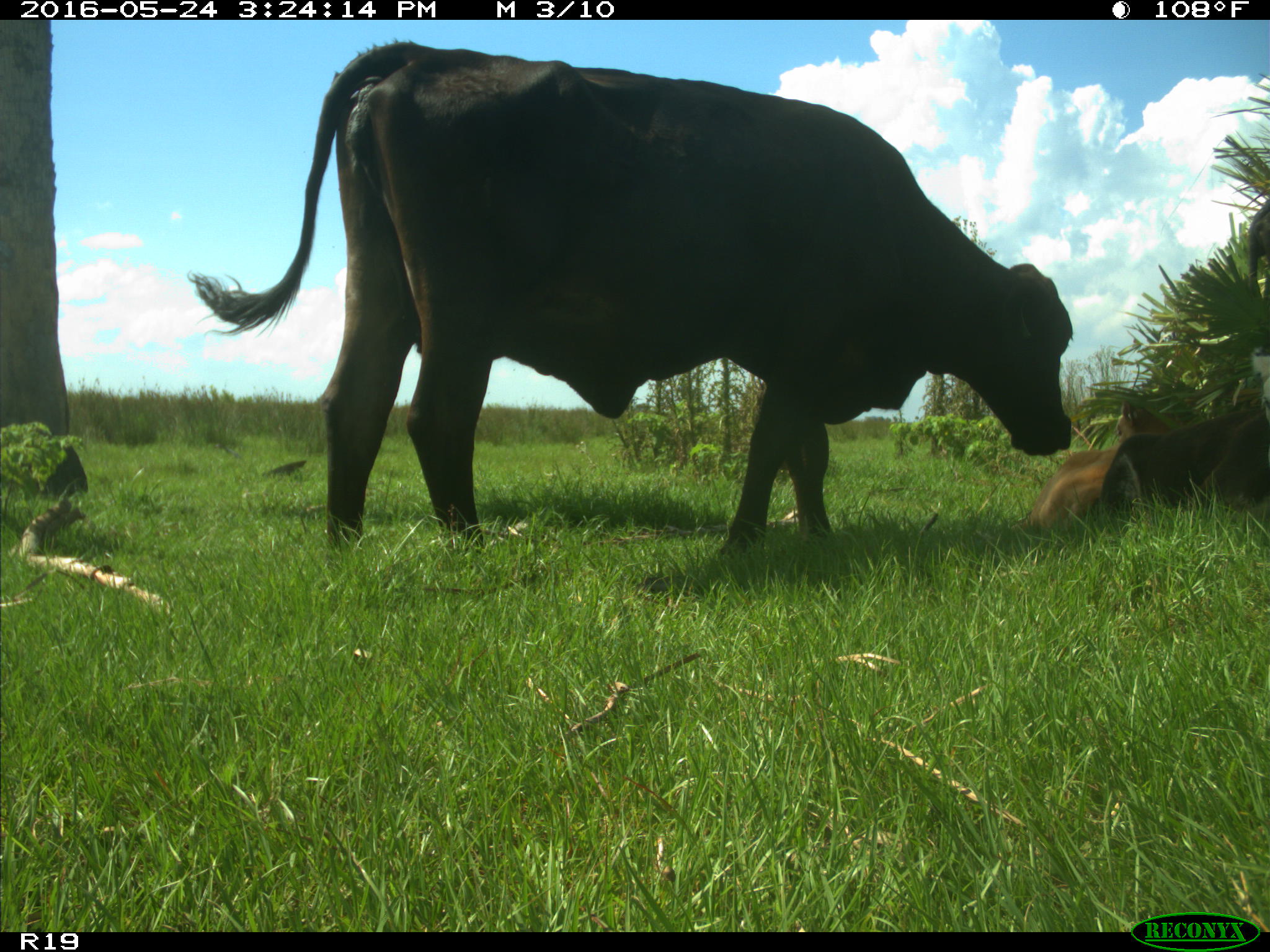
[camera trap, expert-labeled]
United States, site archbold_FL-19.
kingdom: Animalia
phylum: Chordata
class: Mammalia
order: Artiodactyla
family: Bovidae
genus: Bos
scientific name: Bos taurus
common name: domestic cow